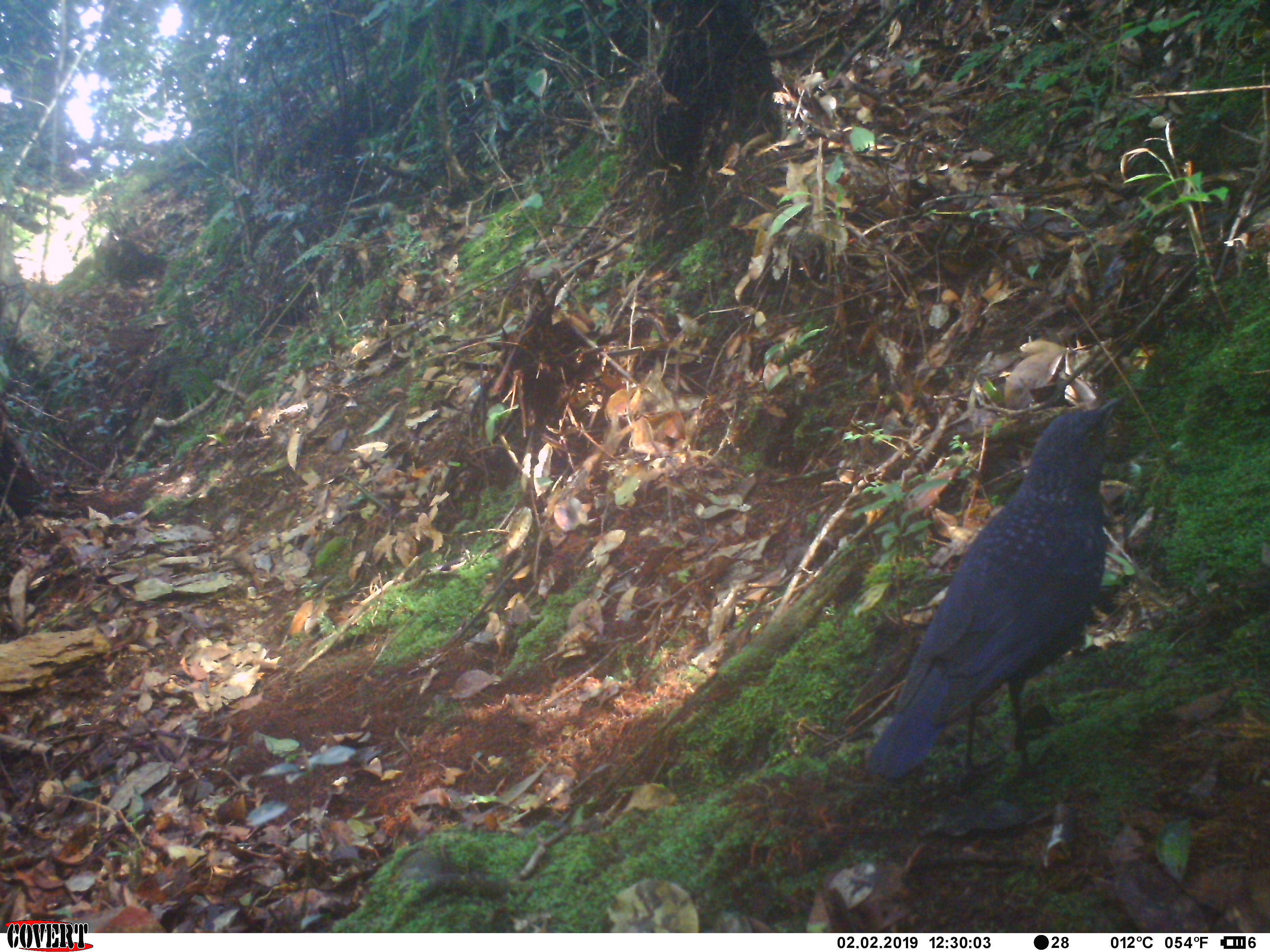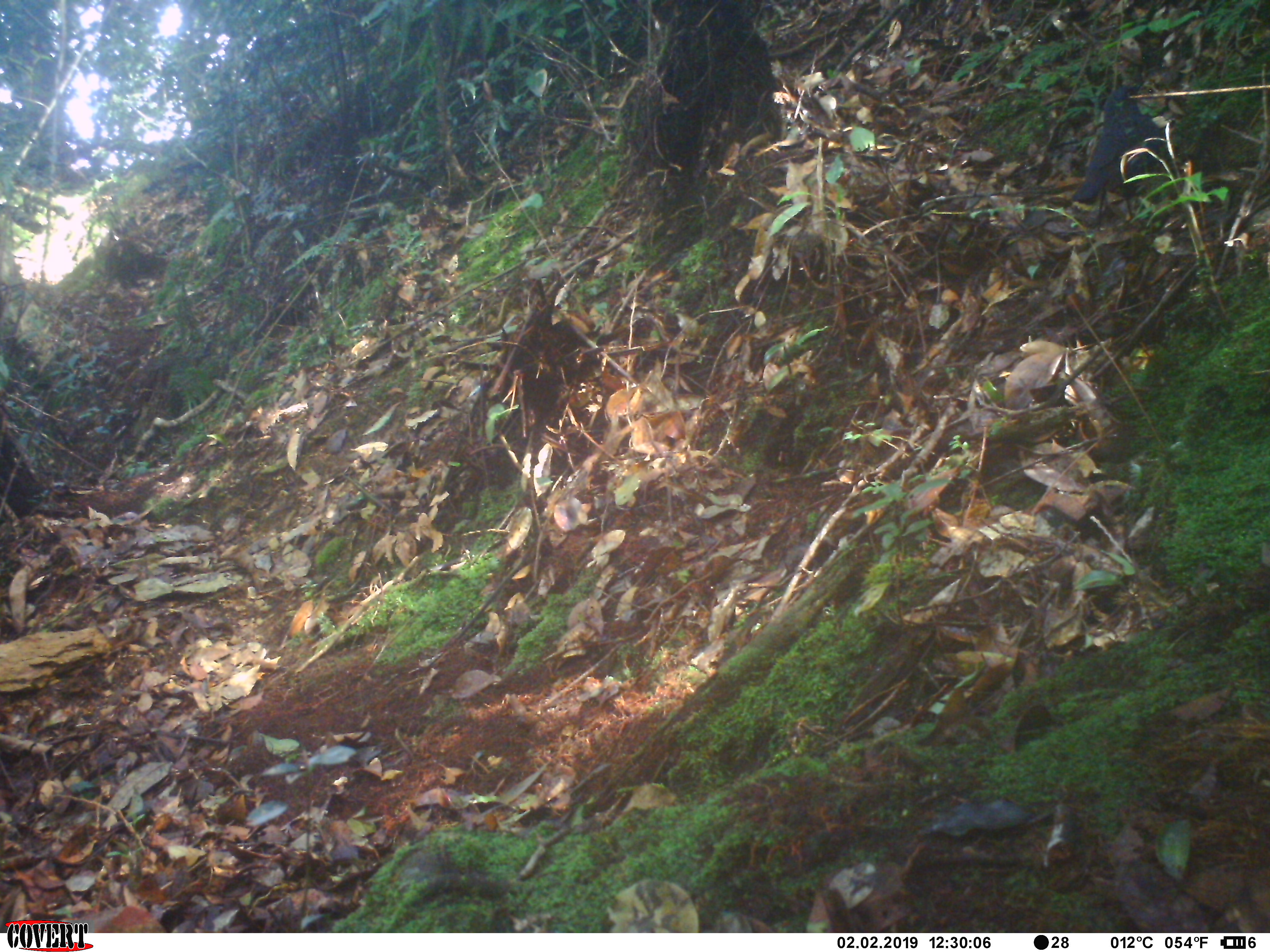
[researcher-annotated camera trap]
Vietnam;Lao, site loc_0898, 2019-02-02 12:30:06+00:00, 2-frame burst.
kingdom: Animalia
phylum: Chordata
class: Aves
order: Passeriformes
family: Muscicapidae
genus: Myophonus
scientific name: Myophonus caeruleus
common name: blue whistling thrush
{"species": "blue whistling thrush (Myophonus caeruleus)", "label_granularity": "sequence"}